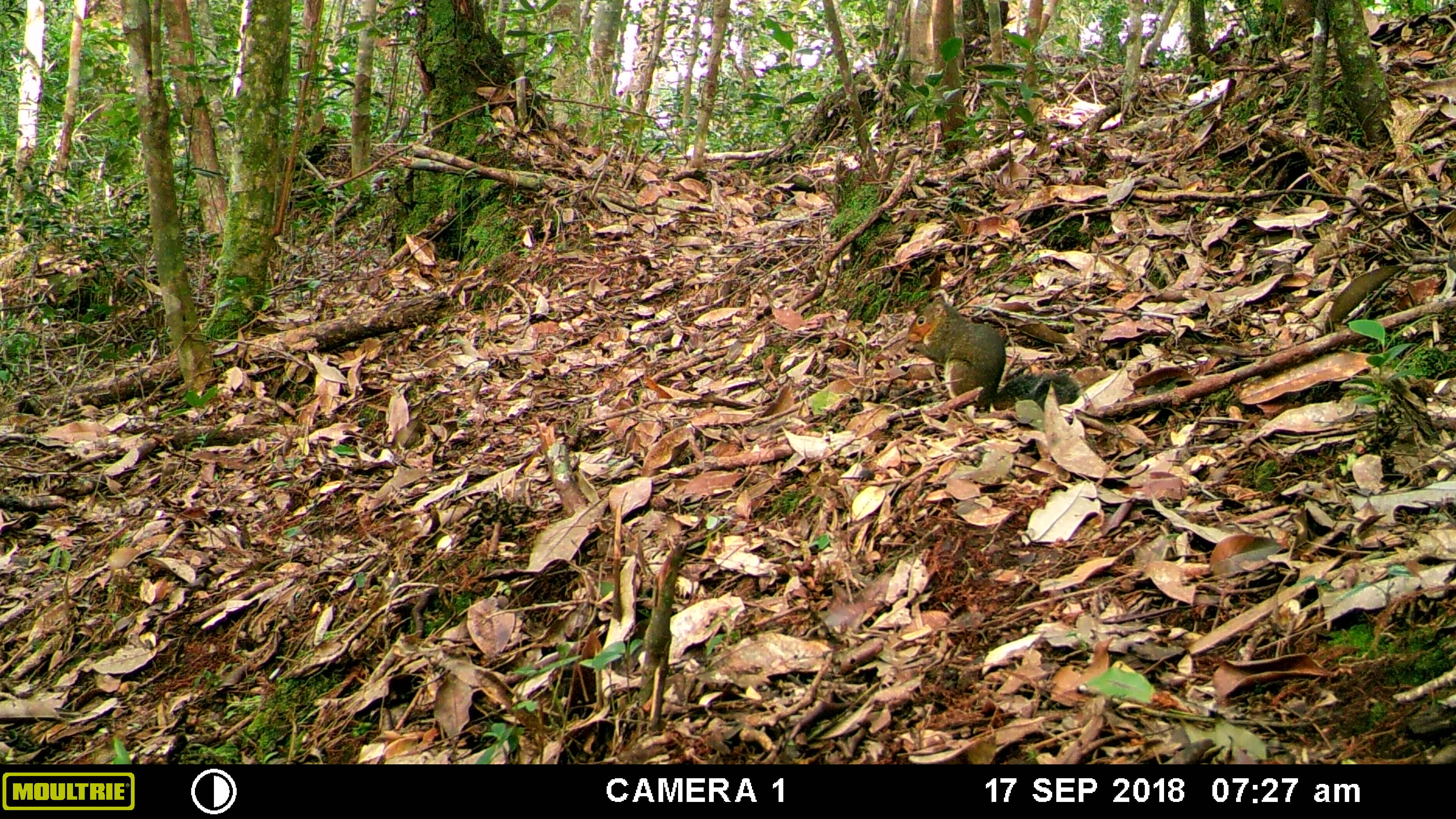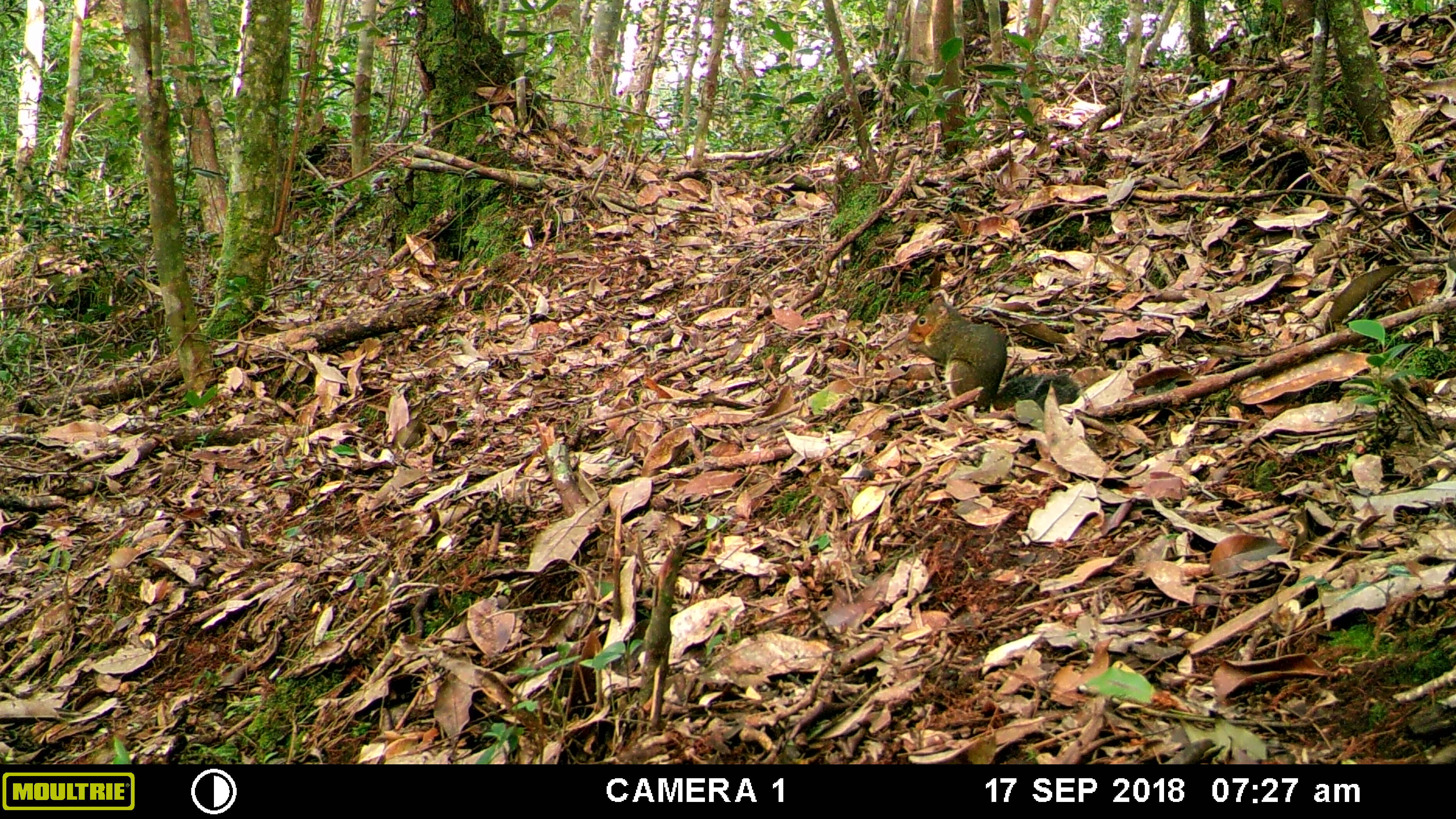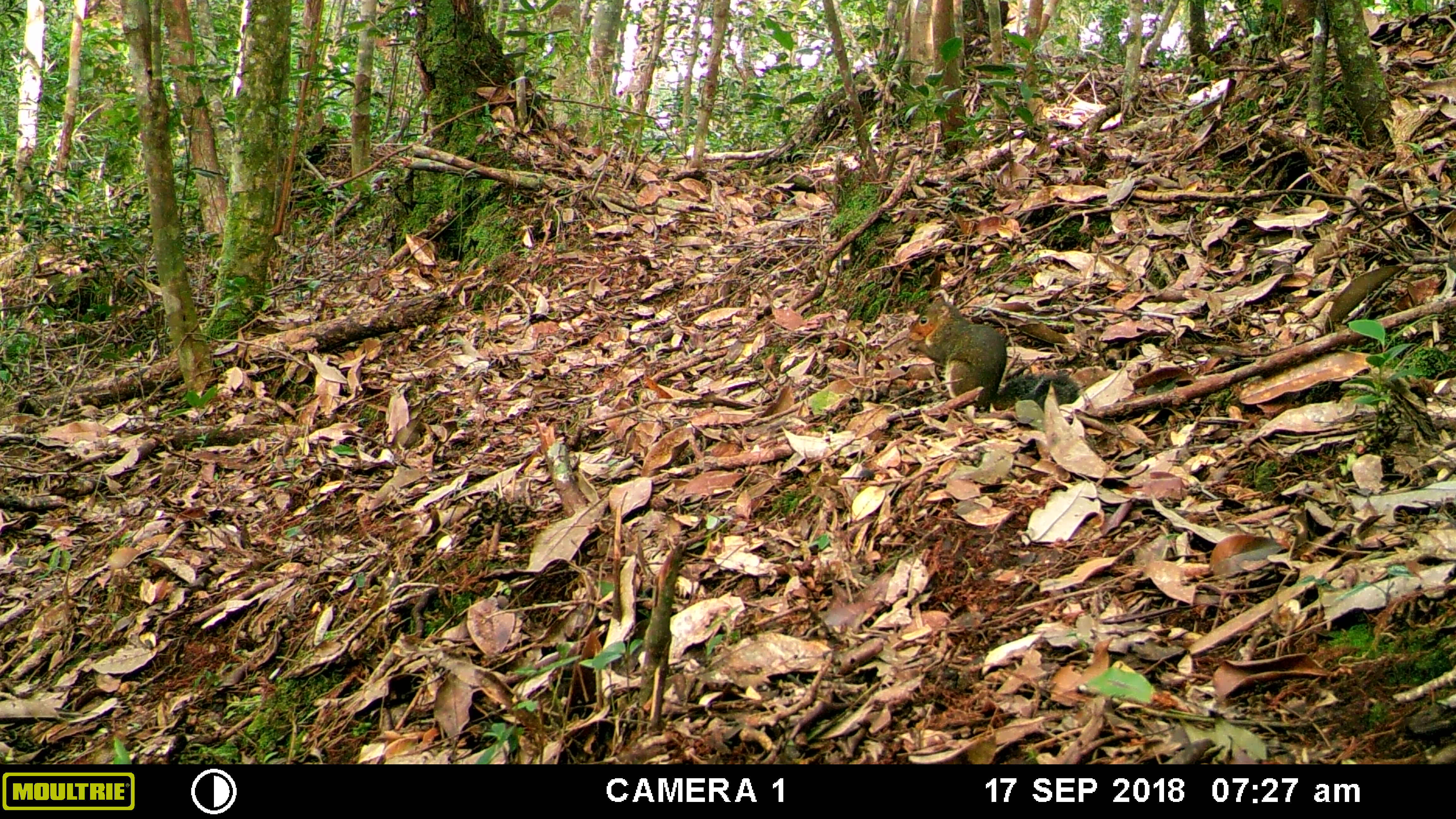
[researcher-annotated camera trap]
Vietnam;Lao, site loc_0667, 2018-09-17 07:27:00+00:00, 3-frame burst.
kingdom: Animalia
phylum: Chordata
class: Mammalia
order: Rodentia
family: Sciuridae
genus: Dremomys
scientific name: Dremomys rufigenis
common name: red-cheeked squirrel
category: red cheeked squirrel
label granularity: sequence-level